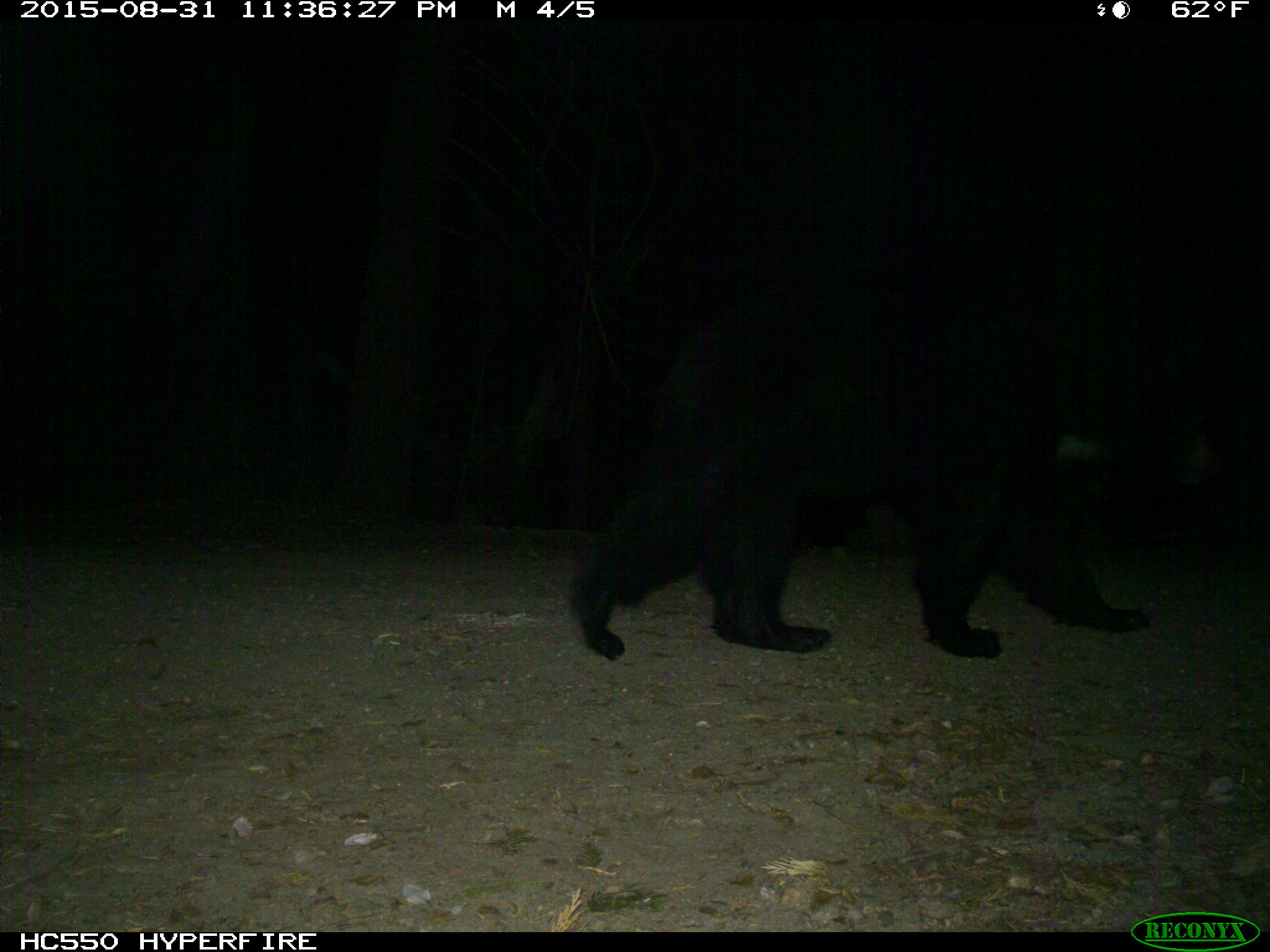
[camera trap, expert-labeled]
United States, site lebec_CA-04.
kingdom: Animalia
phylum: Chordata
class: Mammalia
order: Carnivora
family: Ursidae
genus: Ursus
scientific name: Ursus americanus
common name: american black bear